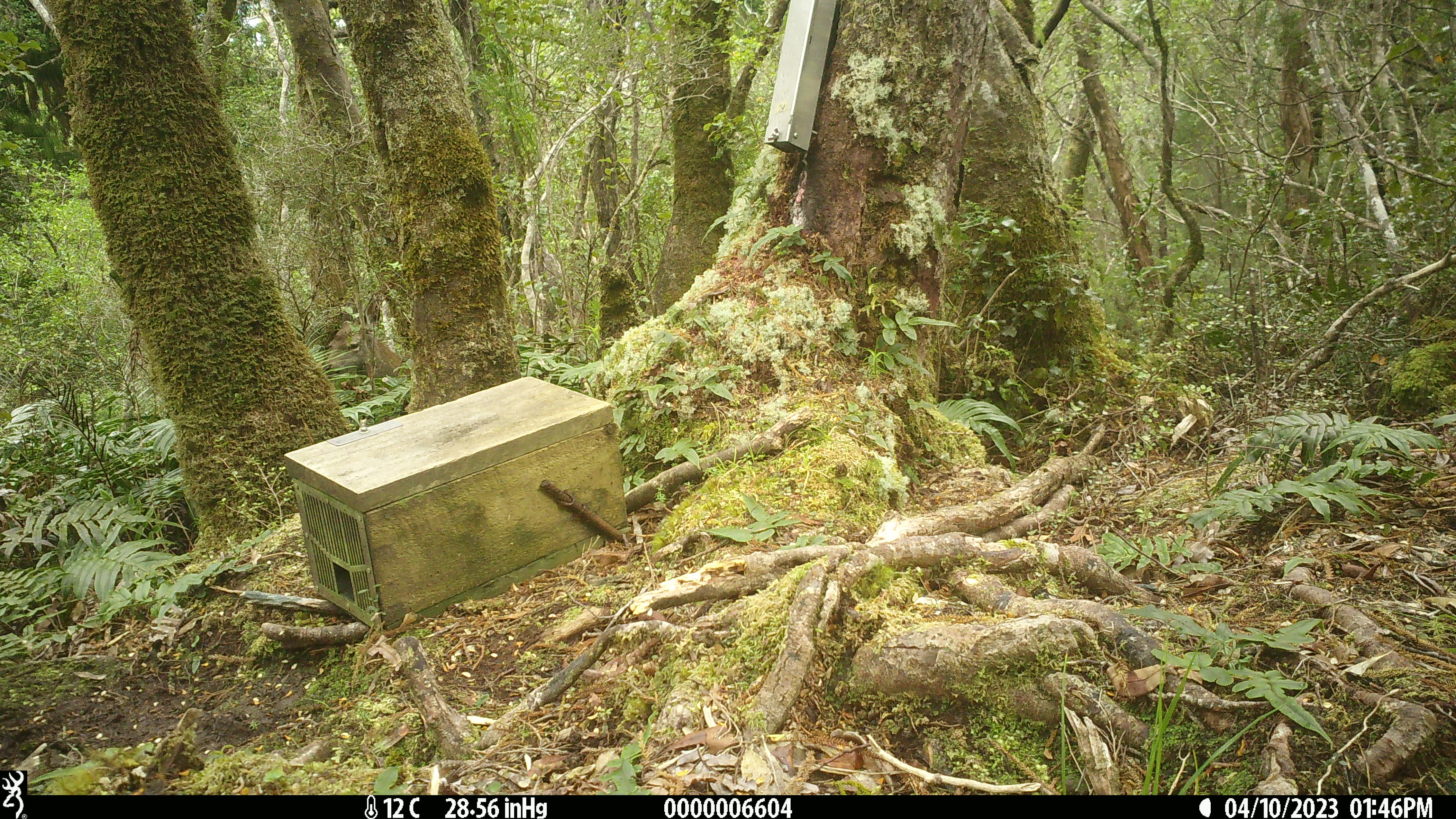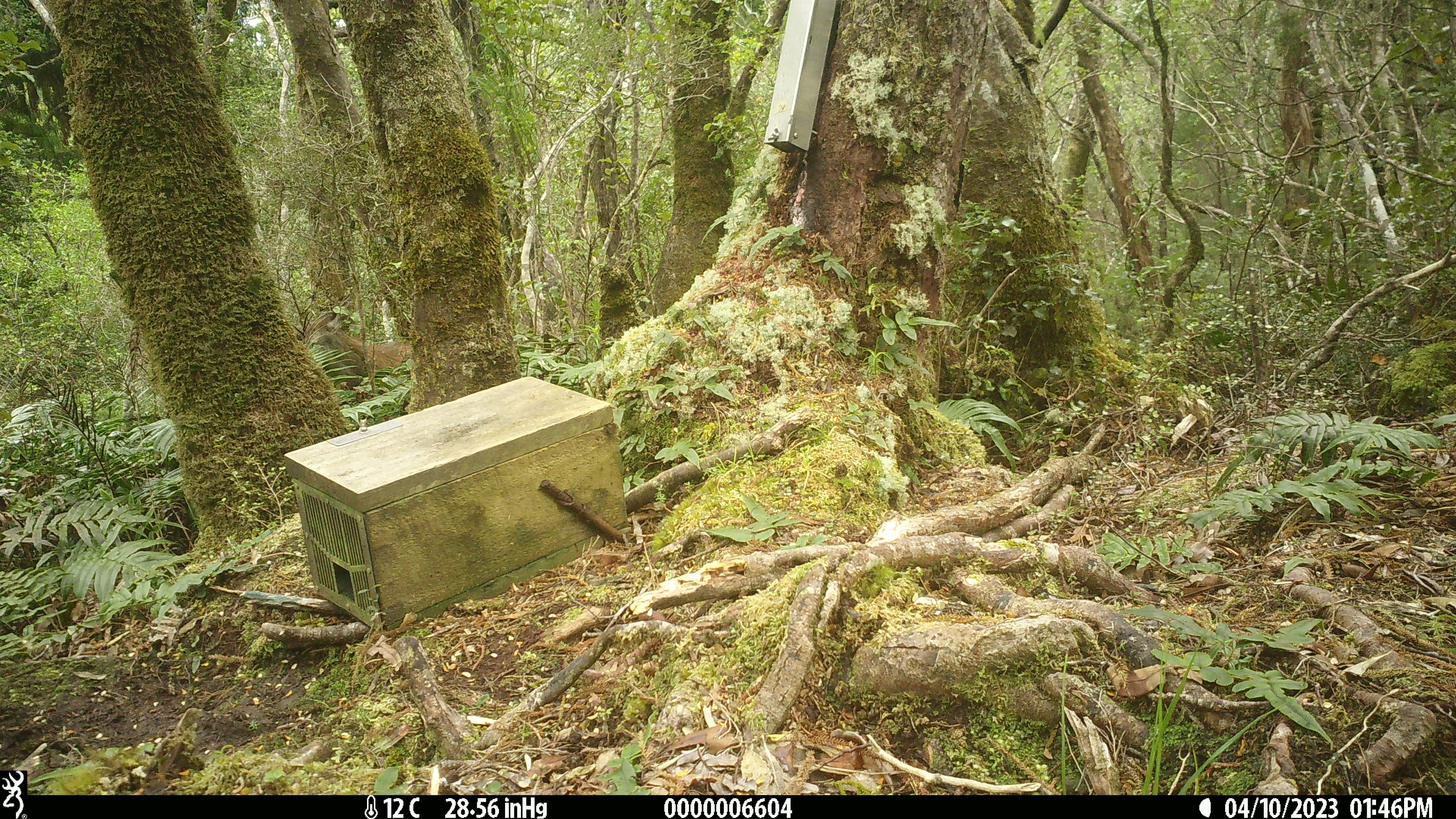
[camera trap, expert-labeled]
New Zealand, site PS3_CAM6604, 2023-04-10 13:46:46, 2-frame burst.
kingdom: Animalia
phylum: Chordata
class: Mammalia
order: Artiodactyla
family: Cervidae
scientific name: Cervidae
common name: deer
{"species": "deer (Cervidae)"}